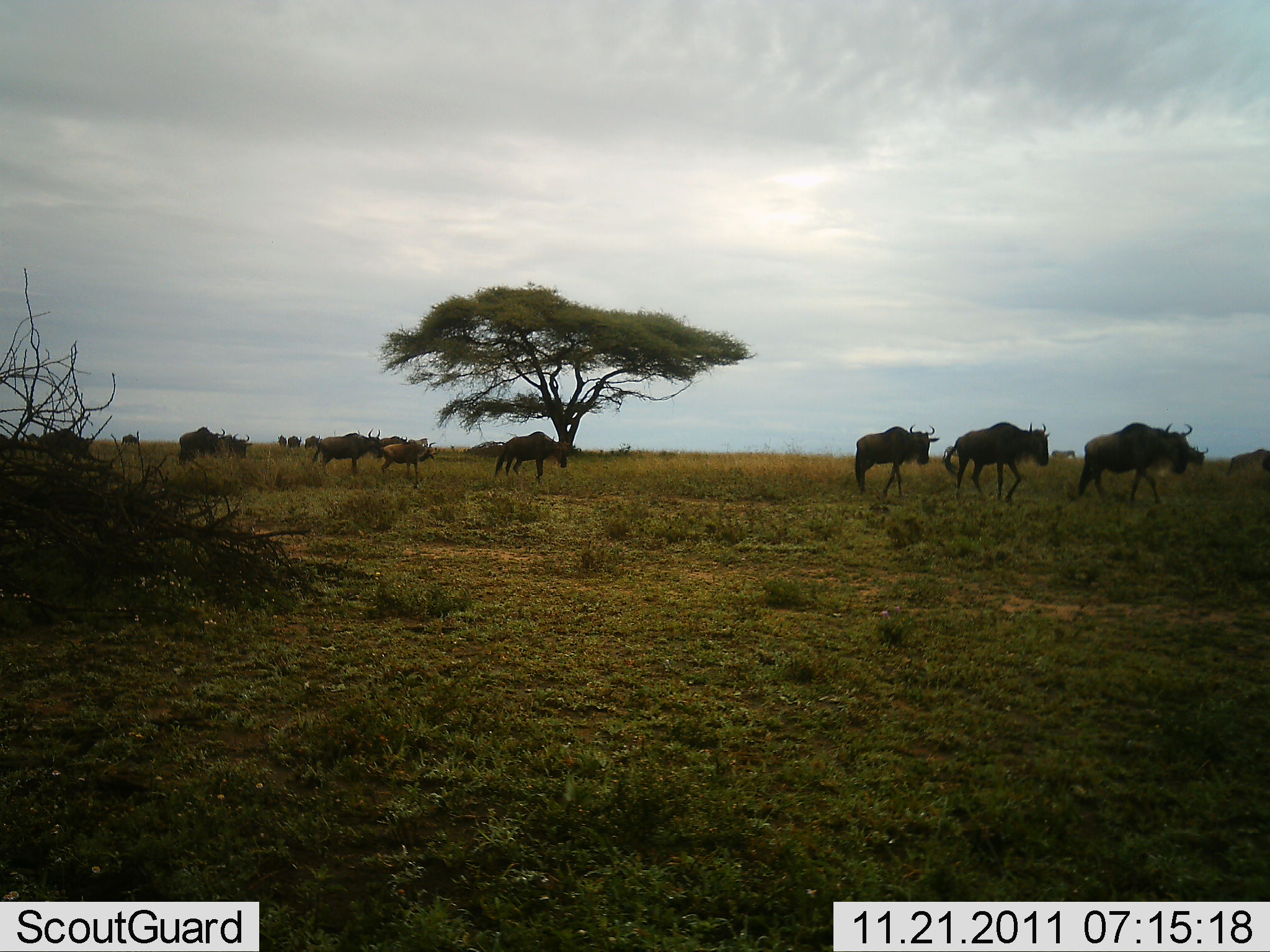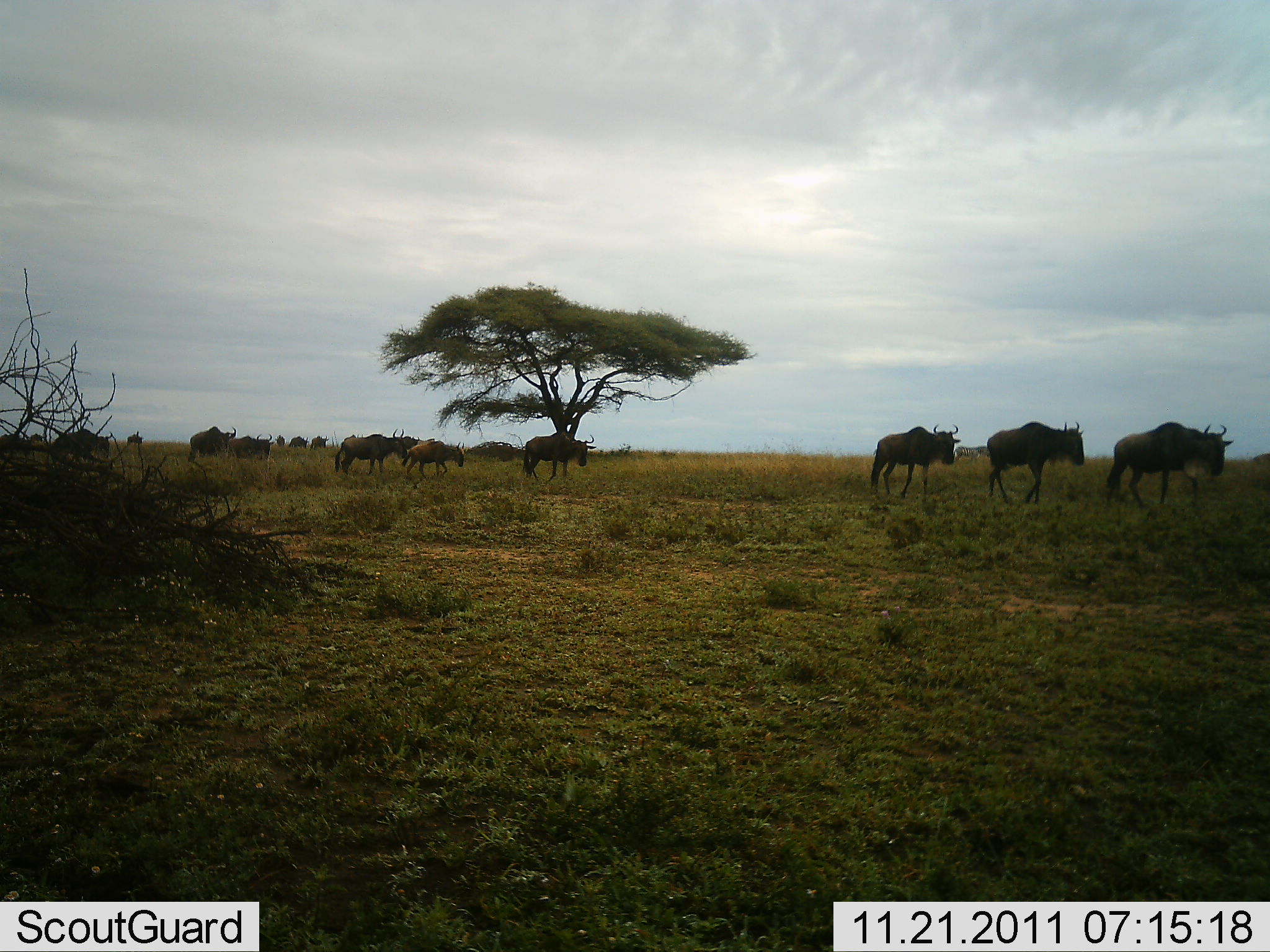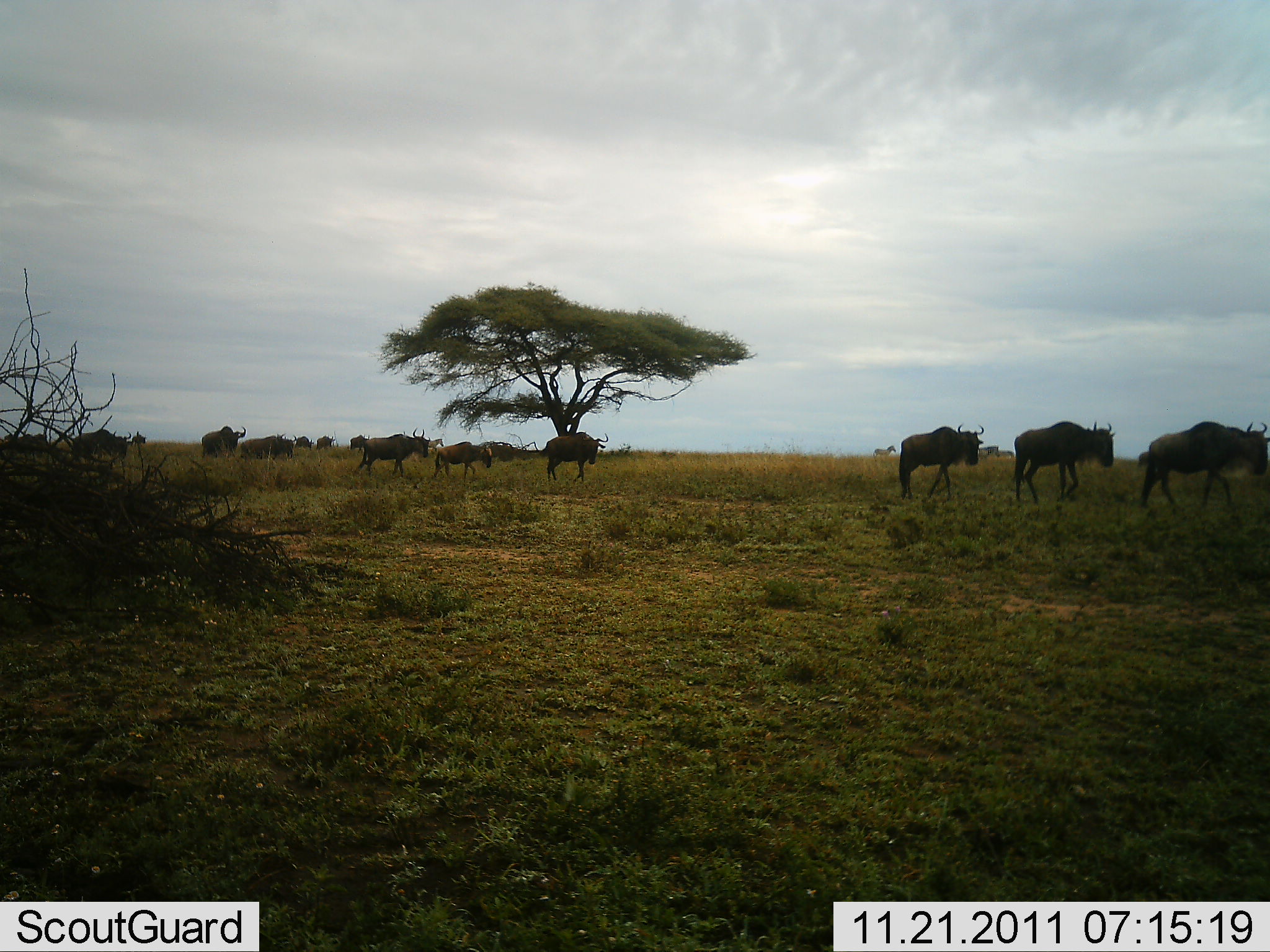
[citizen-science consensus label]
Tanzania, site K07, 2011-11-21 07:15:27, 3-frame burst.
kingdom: Animalia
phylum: Chordata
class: Mammalia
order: Artiodactyla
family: Bovidae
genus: Connochaetes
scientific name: Connochaetes taurinus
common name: blue wildebeest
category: wildebeest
Wildebeest (blue wildebeest) (Connochaetes taurinus), count 11-50. Behavior (volunteer vote fractions): standing 0%, resting 10%, moving 90%, interacting 0%. Young present (vote fraction): 0%. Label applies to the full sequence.